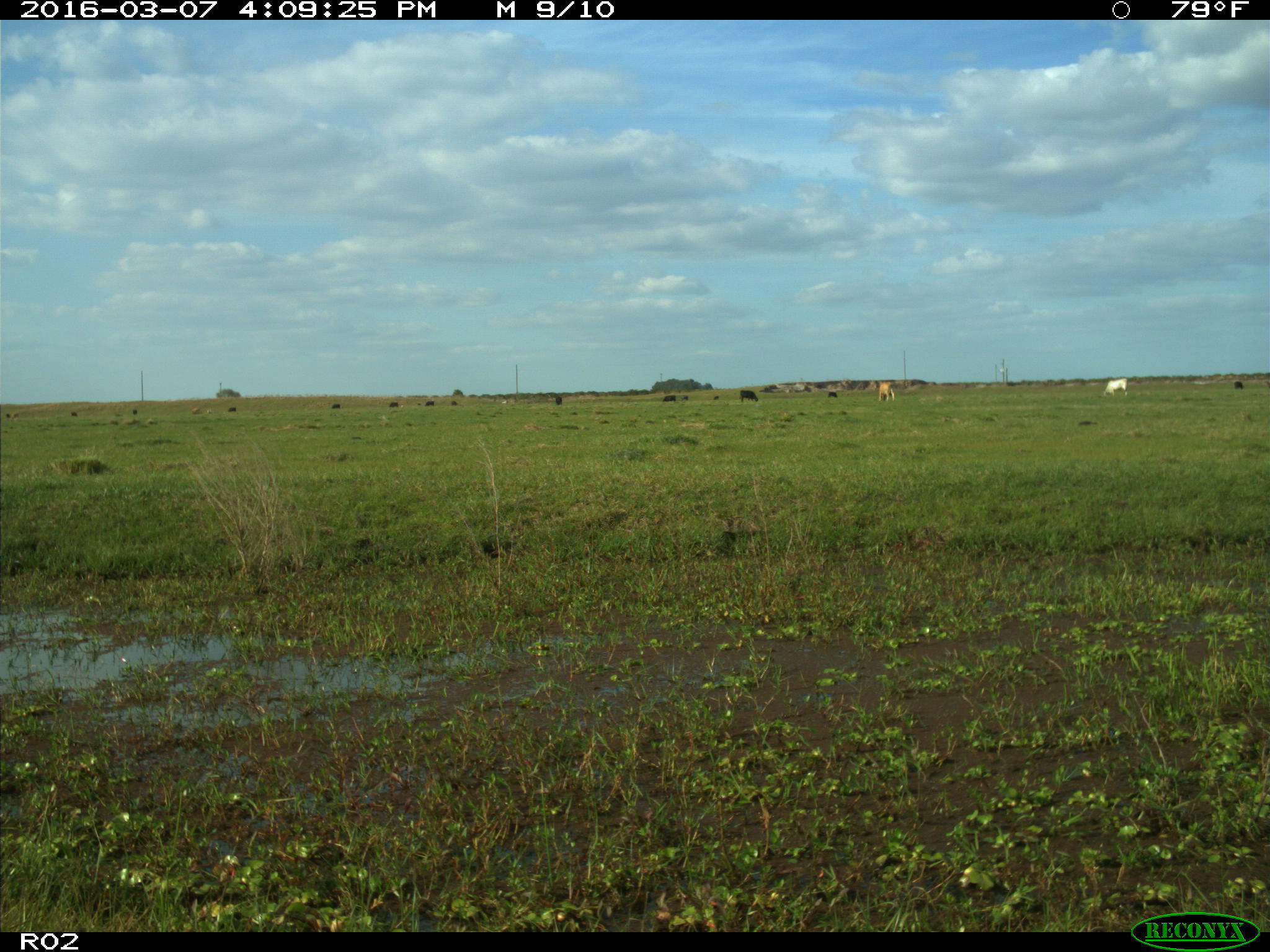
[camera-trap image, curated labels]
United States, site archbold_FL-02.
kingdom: Animalia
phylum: Chordata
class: Mammalia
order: Artiodactyla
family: Bovidae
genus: Bos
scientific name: Bos taurus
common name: domestic cow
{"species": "Bos taurus (domestic cow)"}